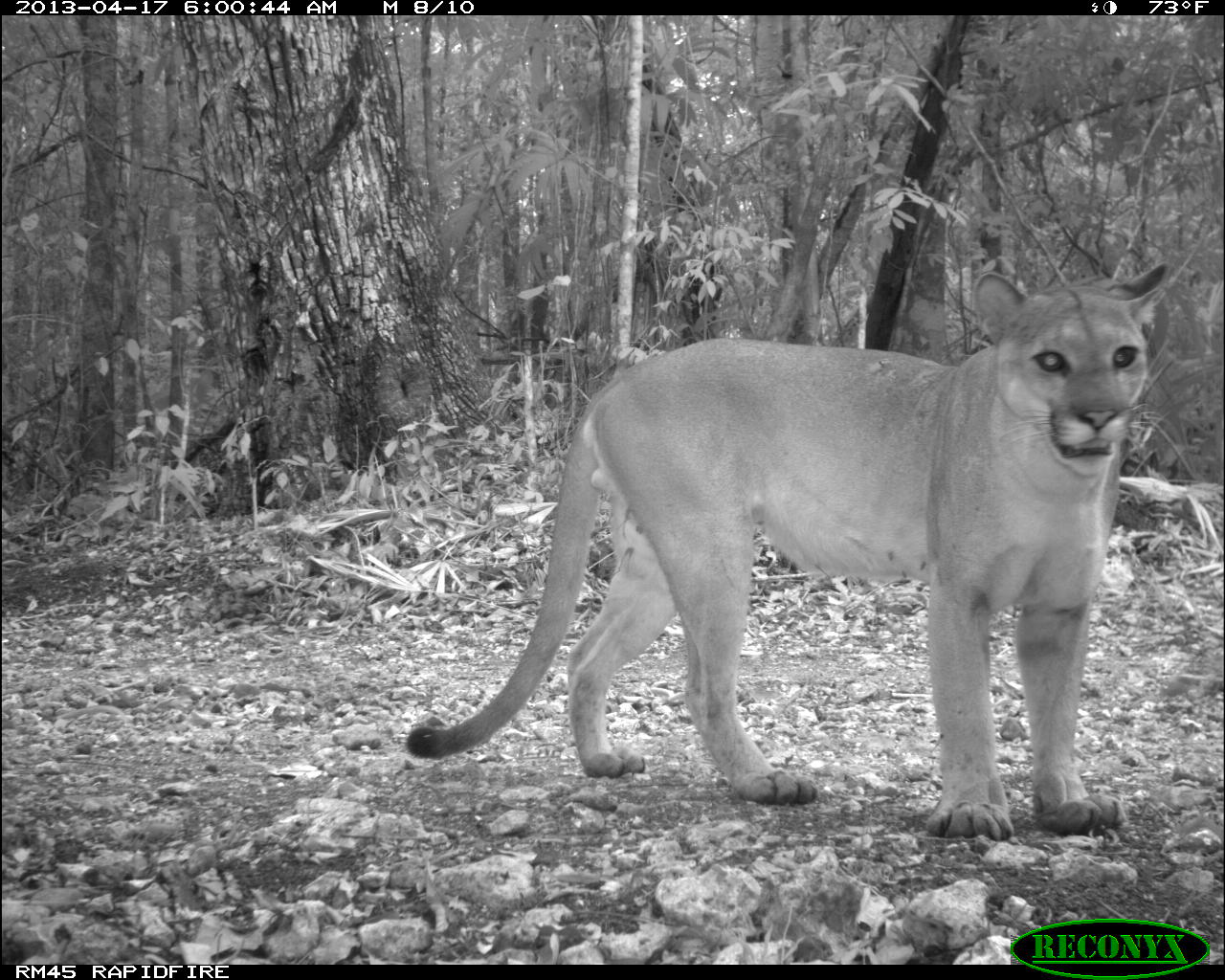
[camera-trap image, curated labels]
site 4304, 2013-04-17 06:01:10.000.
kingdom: Animalia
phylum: Chordata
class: Mammalia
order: Carnivora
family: Felidae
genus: Puma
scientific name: Puma concolor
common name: mountain lion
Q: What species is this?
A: Puma concolor (mountain lion).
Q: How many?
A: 1.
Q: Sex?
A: Male.